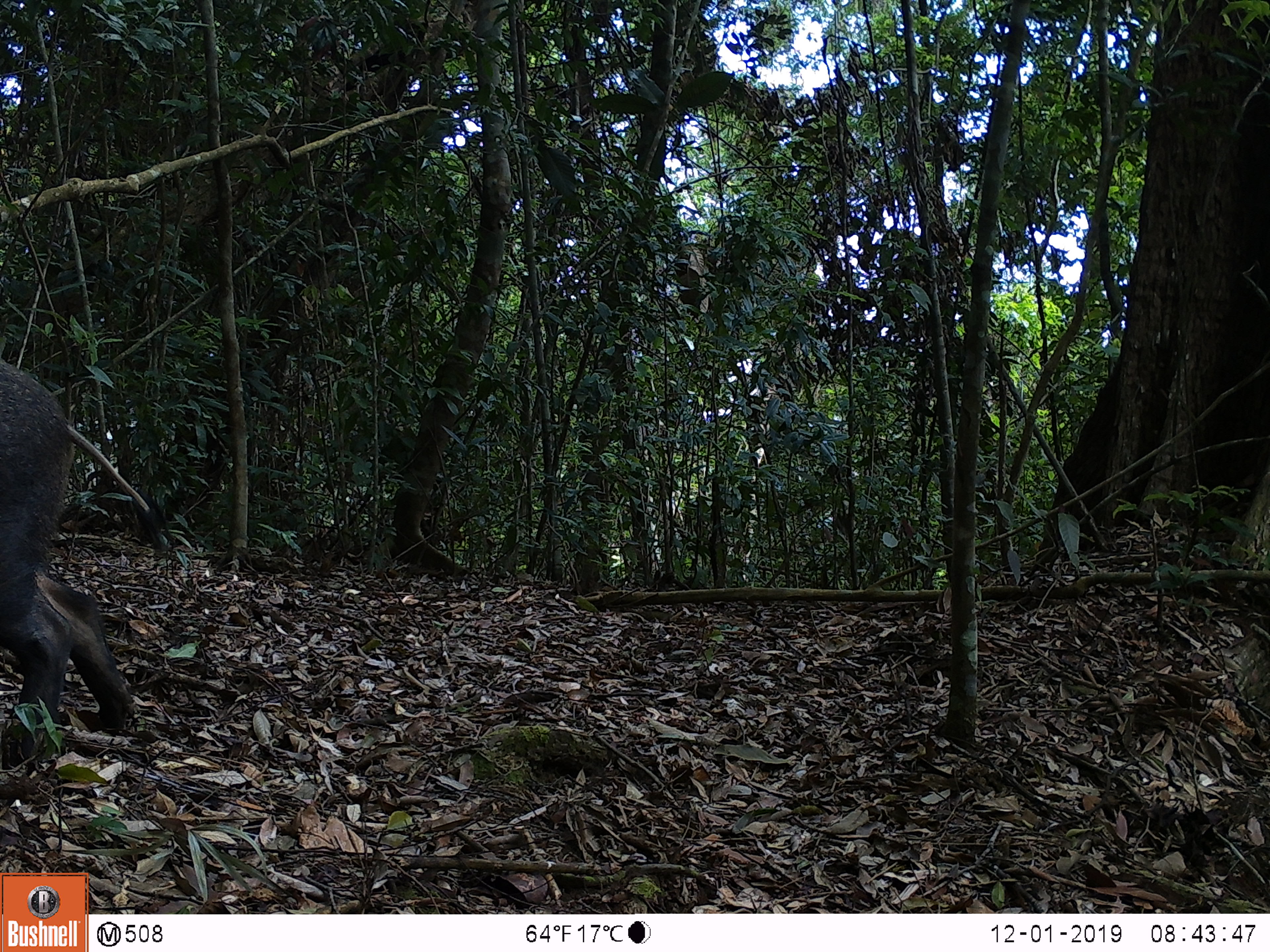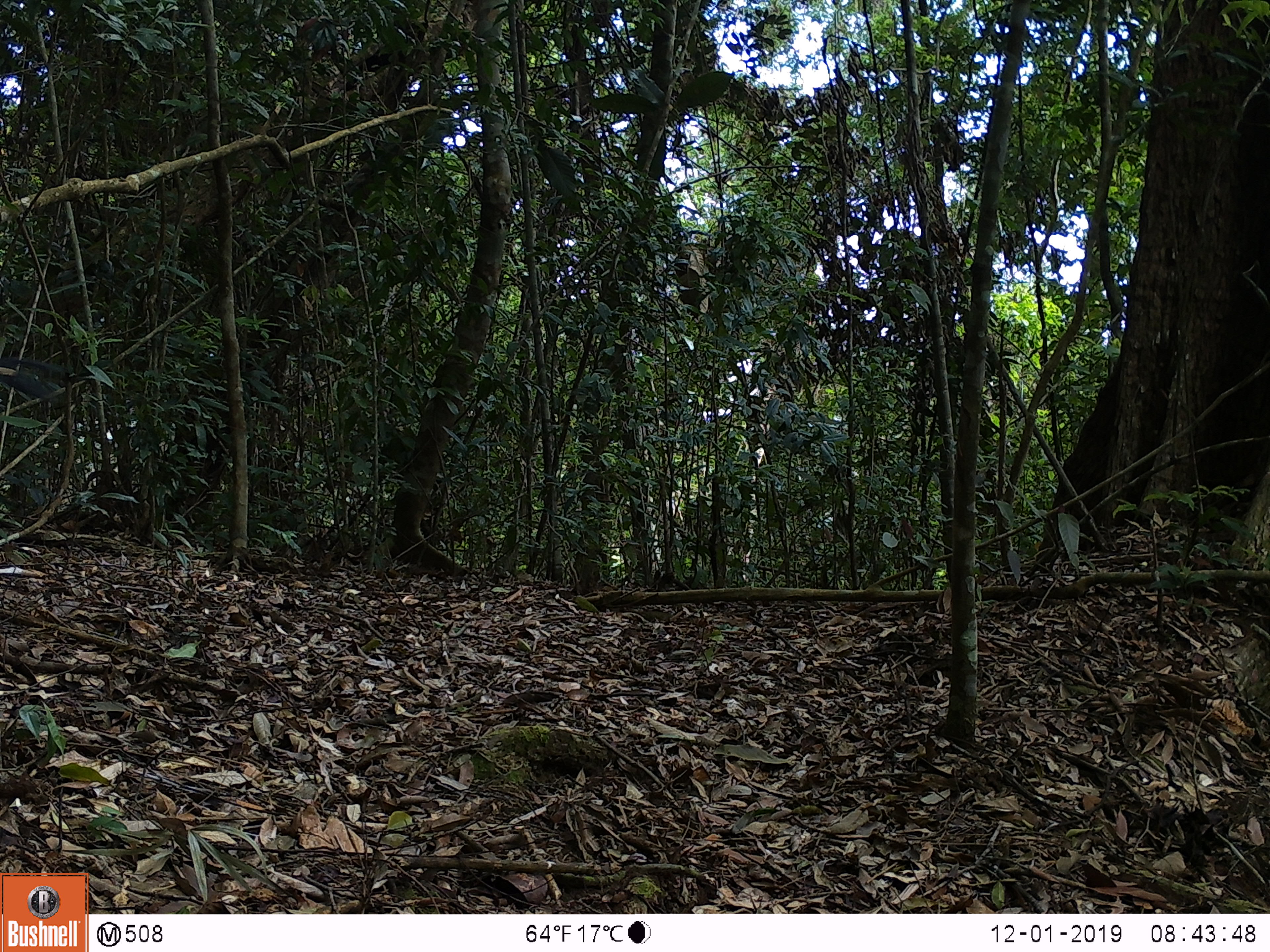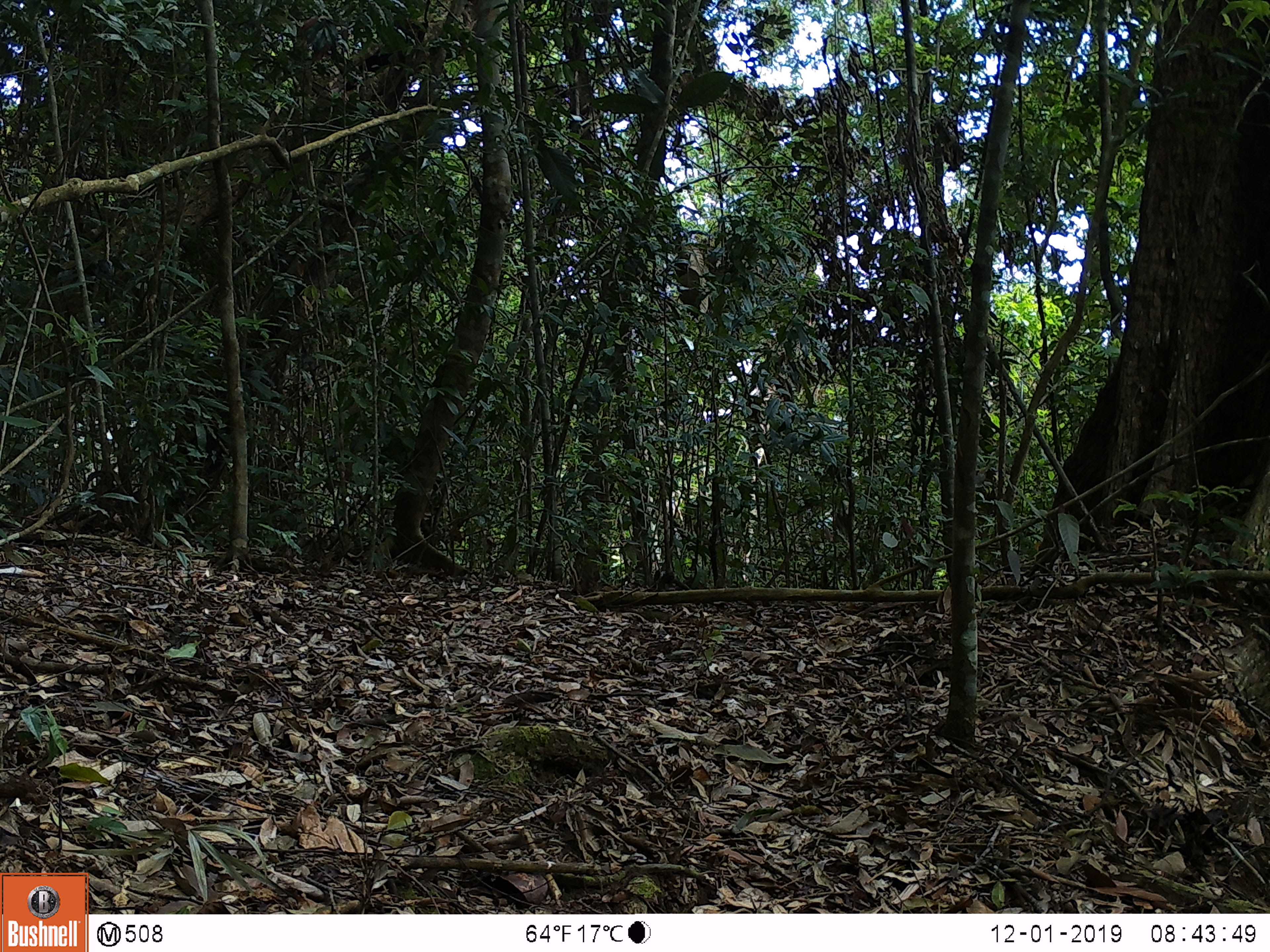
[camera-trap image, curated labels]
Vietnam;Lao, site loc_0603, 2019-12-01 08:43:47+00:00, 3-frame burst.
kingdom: Animalia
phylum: Chordata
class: Mammalia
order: Artiodactyla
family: Suidae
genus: Sus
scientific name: Sus scrofa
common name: eurasian wild pig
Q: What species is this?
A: Eurasian wild pig (Sus scrofa).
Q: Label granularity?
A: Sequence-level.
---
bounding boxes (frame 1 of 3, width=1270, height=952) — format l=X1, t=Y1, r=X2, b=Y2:
eurasian wild pig: l=0, t=358, r=131, b=772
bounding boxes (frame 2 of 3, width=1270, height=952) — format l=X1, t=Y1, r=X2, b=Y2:
eurasian wild pig: l=0, t=353, r=69, b=403